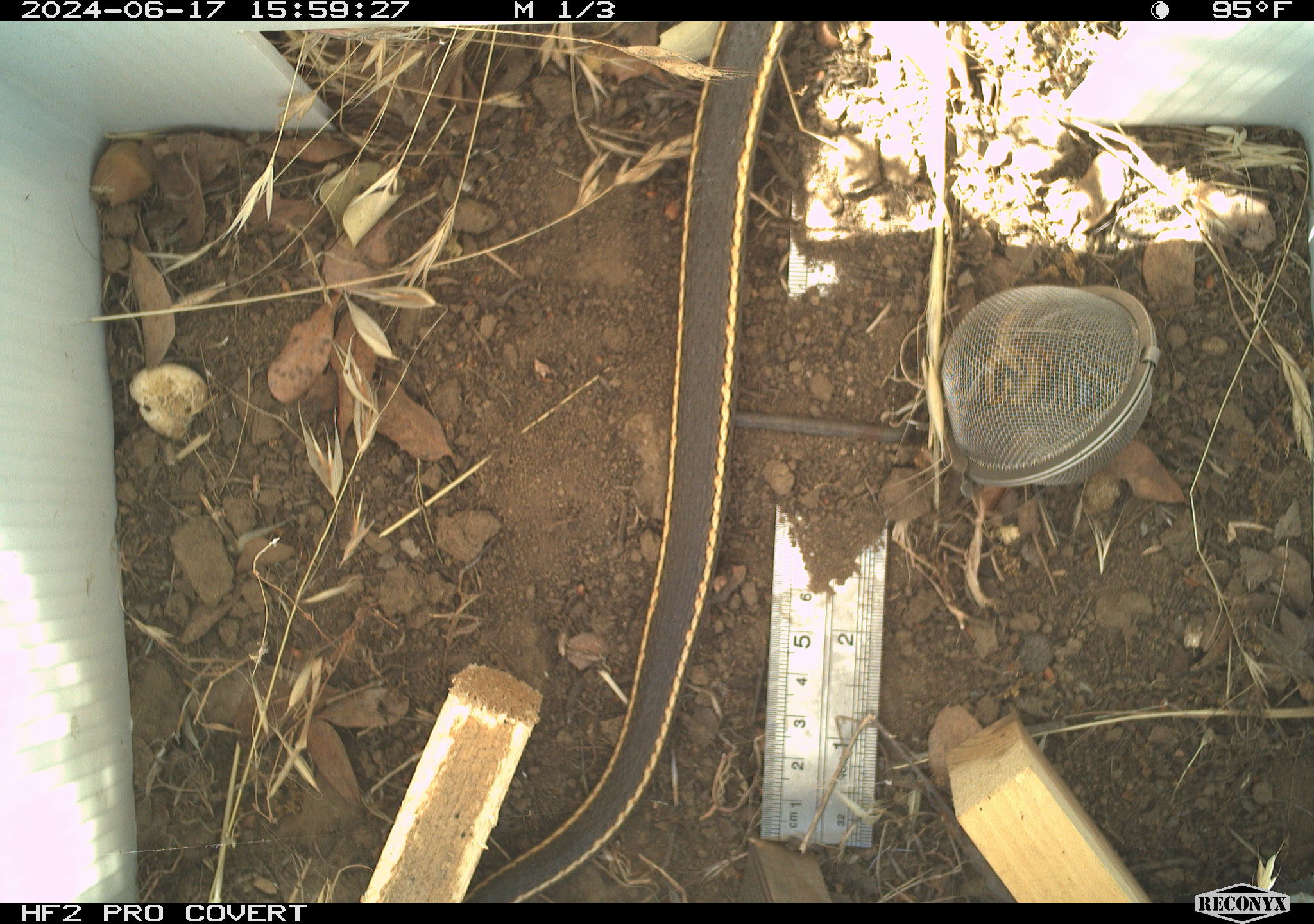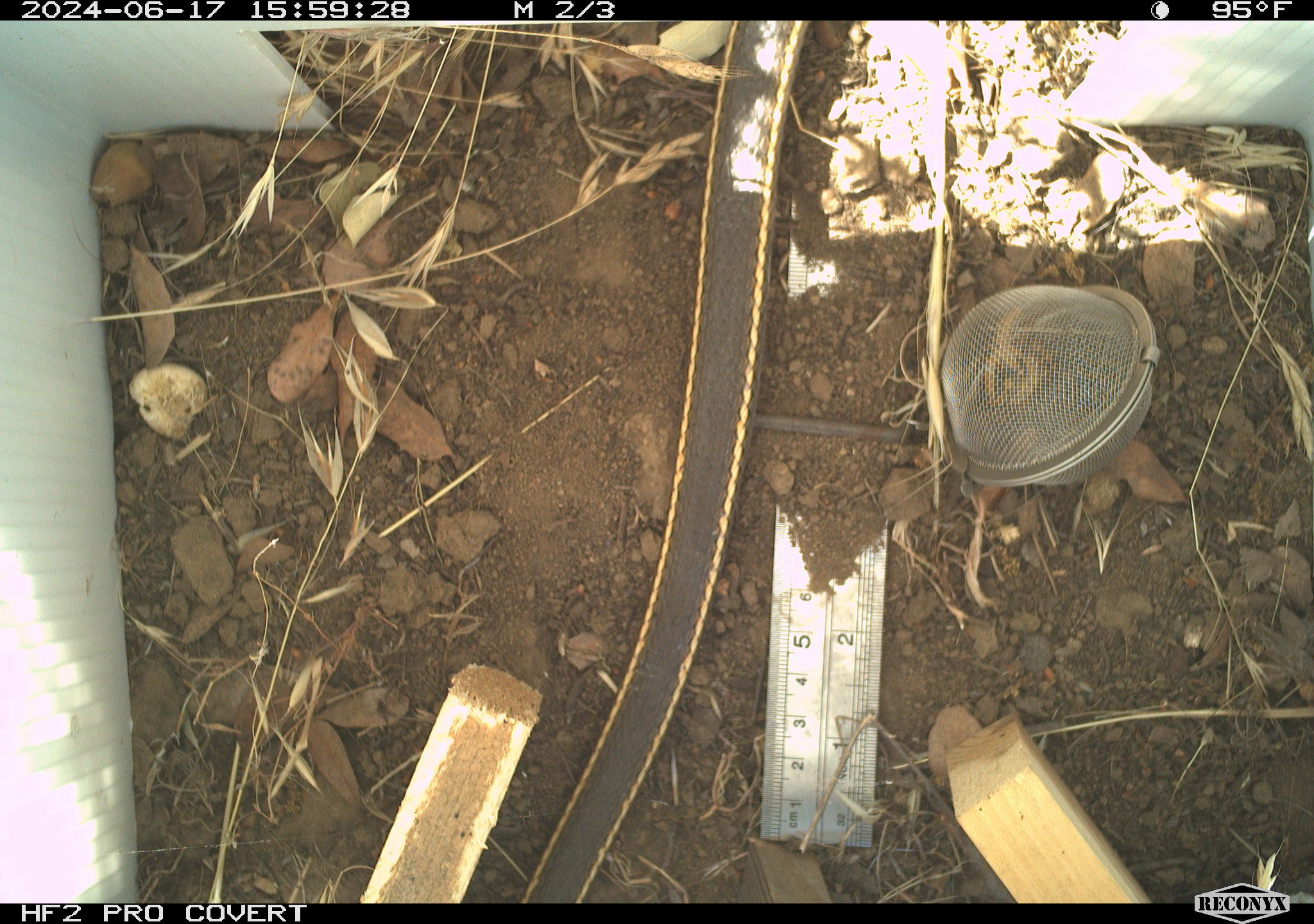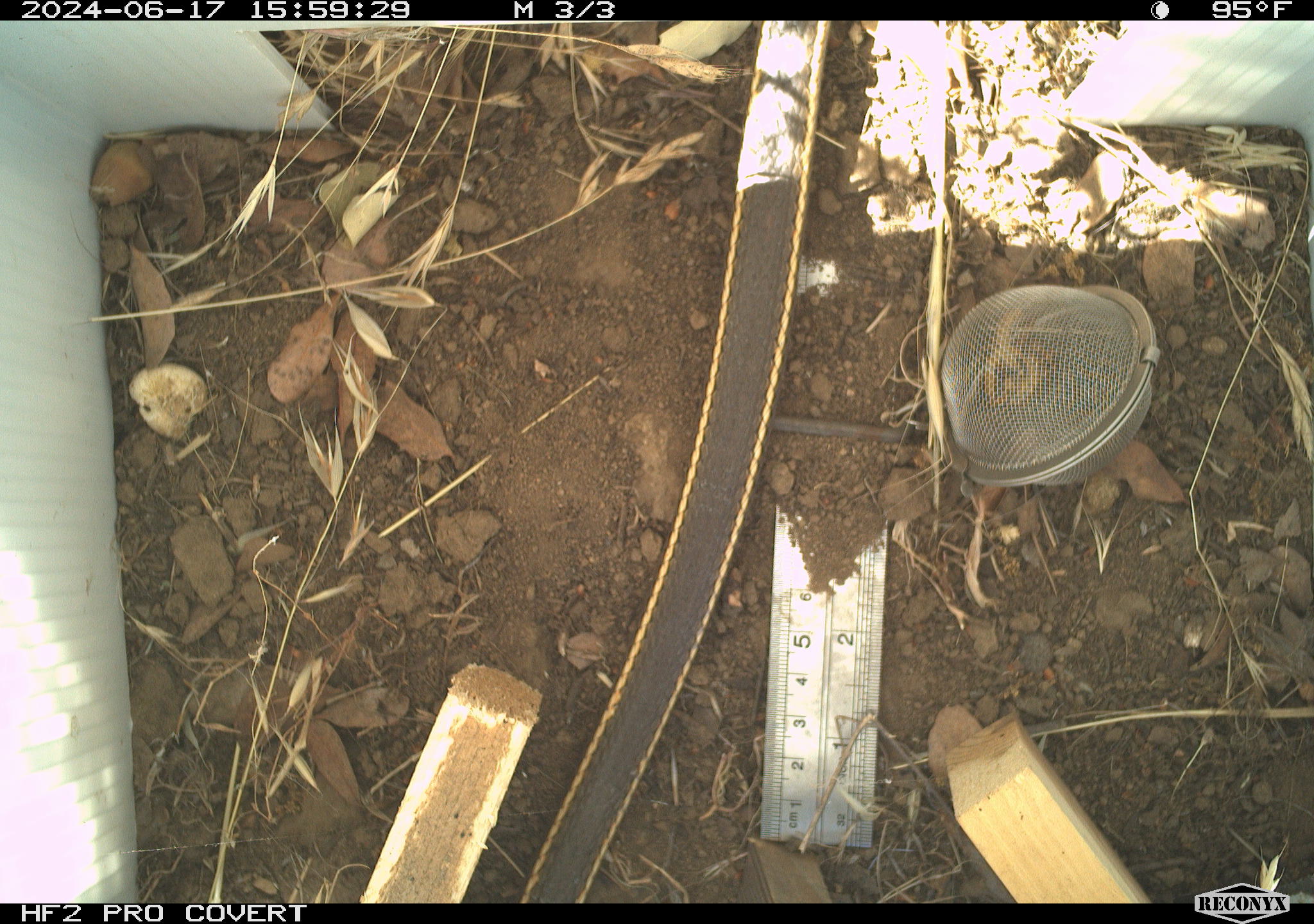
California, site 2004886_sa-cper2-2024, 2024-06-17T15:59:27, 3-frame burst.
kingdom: Animalia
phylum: Chordata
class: Reptilia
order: Squamata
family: Colubridae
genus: Masticophis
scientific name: Masticophis lateralis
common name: striped racer